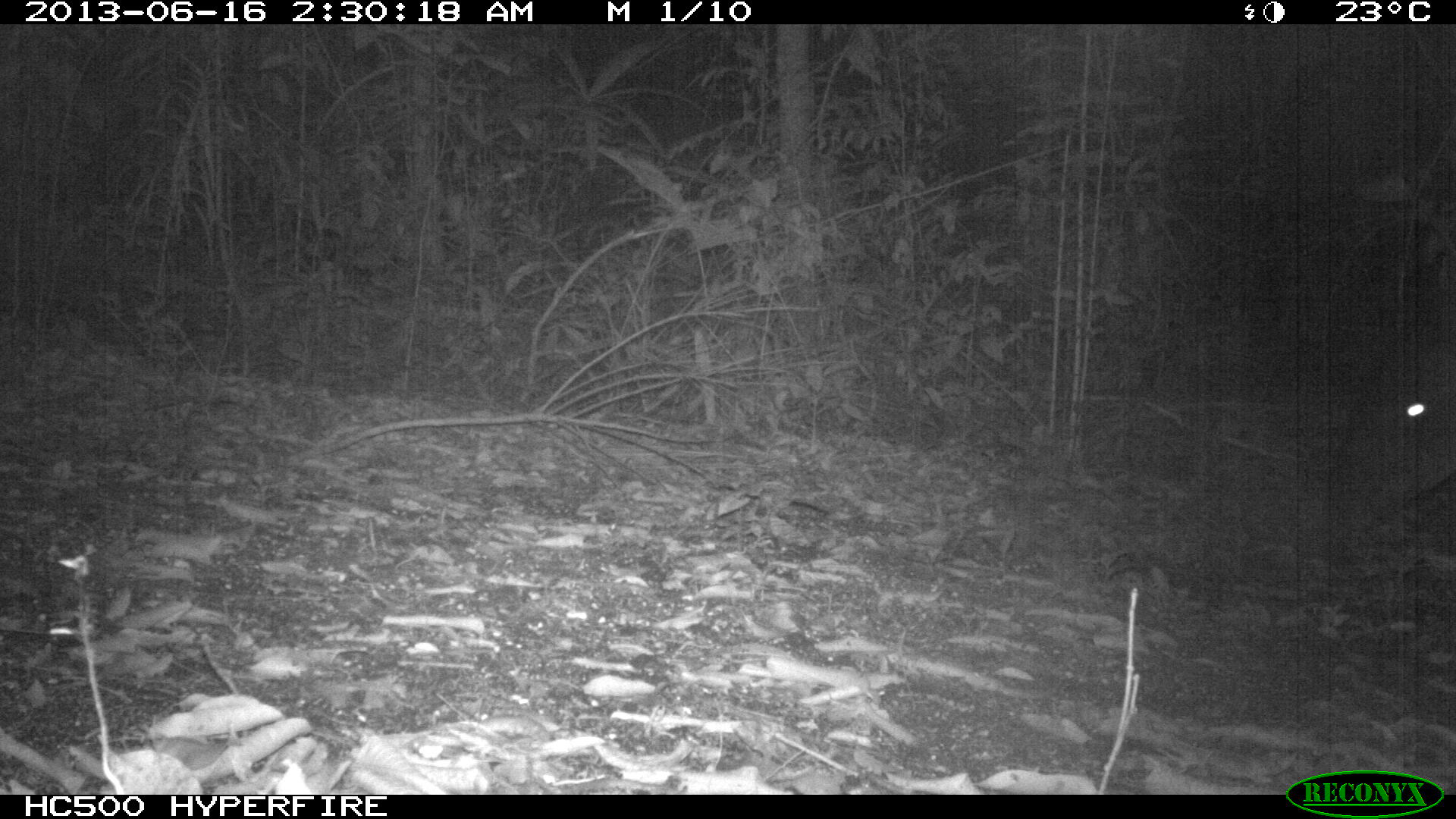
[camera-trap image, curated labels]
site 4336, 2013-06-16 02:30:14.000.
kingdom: Animalia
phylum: Chordata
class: Mammalia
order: Perissodactyla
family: Tapiridae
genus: Tapirus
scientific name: Tapirus bairdii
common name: baird's tapir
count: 1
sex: male